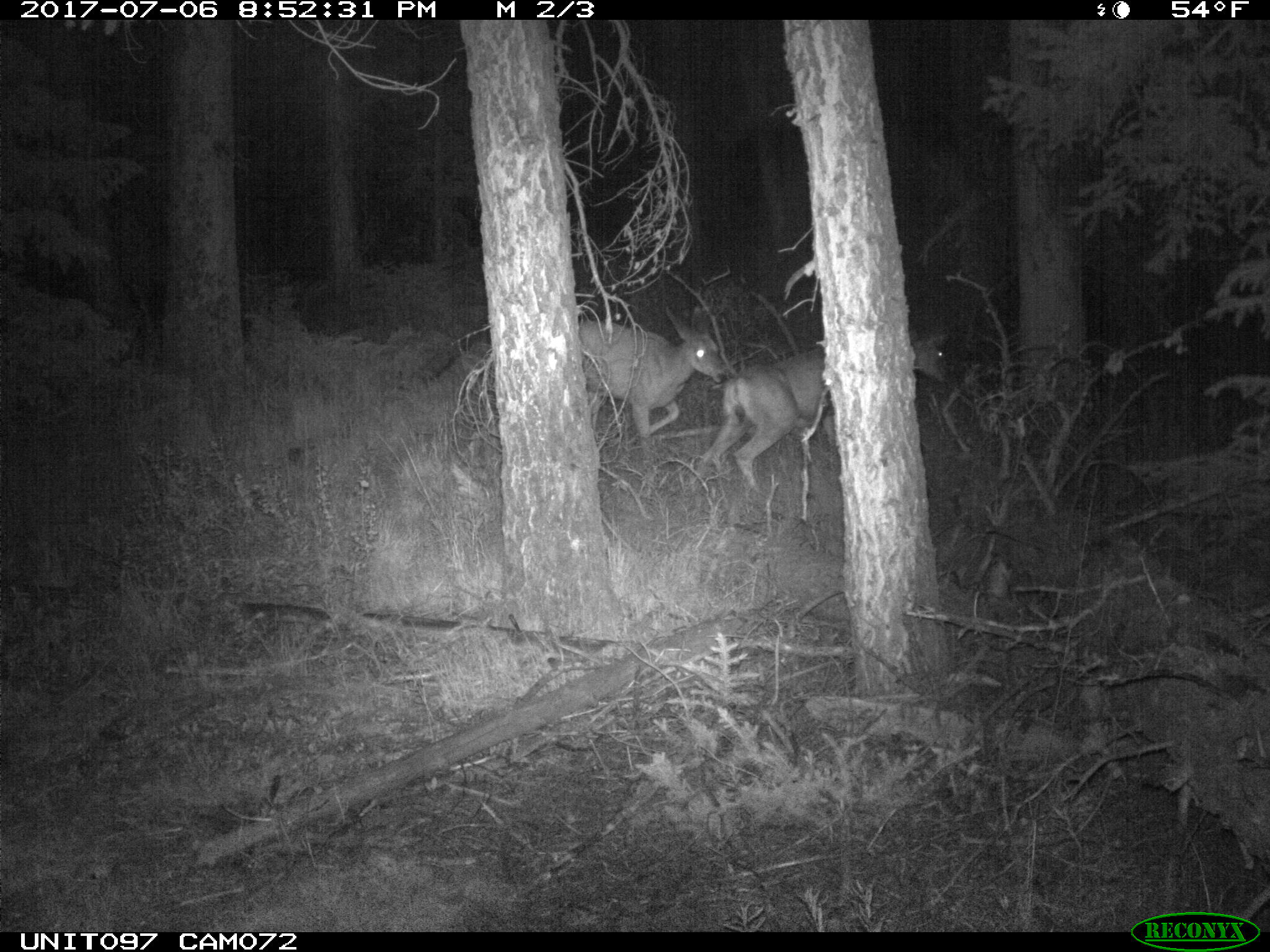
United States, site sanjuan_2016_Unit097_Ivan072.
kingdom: Animalia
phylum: Chordata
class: Mammalia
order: Artiodactyla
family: Cervidae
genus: Odocoileus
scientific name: Odocoileus hemionus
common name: mule deer